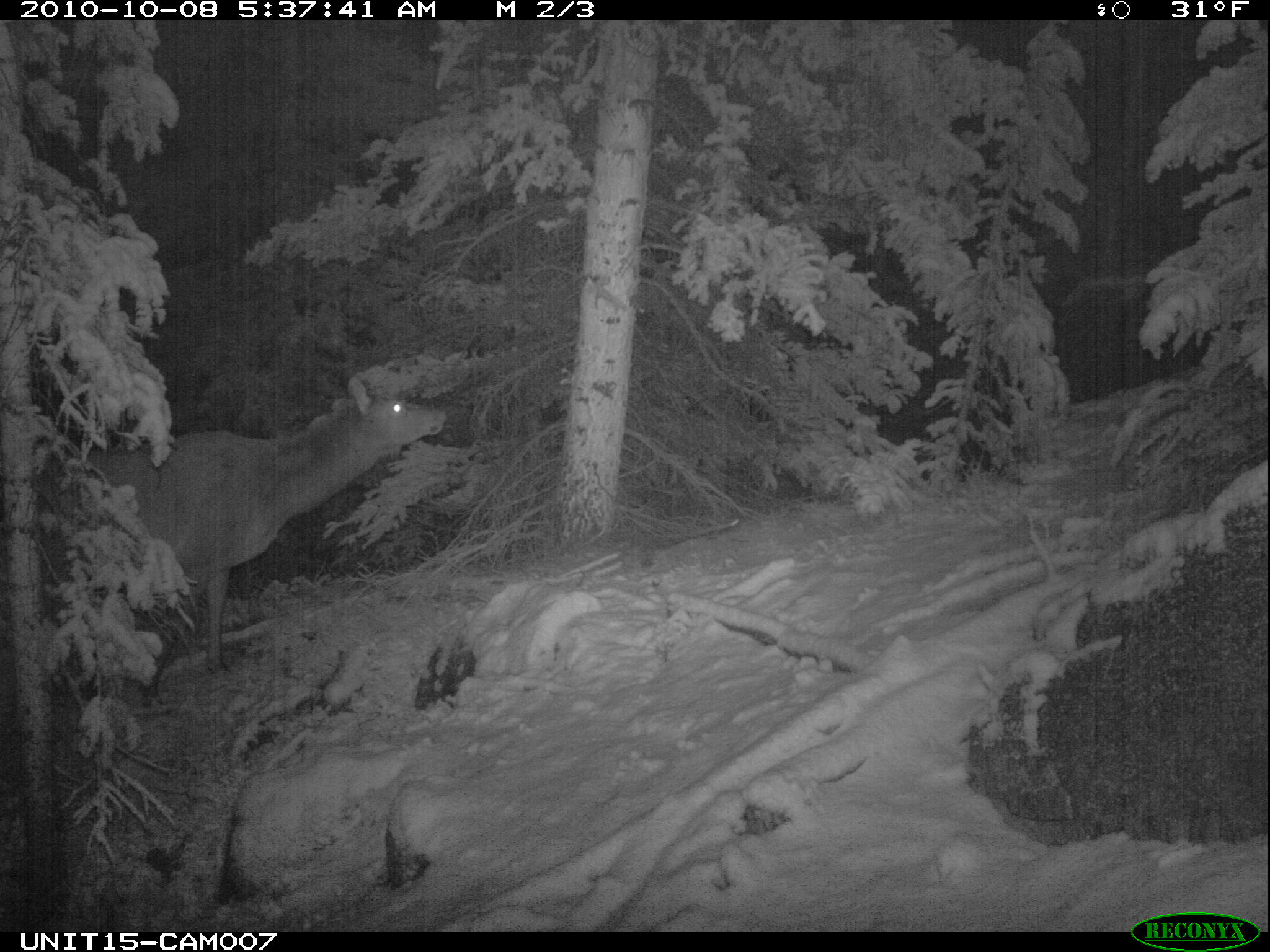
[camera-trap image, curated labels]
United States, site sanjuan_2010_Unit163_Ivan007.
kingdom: Animalia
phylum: Chordata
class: Mammalia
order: Artiodactyla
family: Cervidae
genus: Cervus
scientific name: Cervus elaphus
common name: red deer